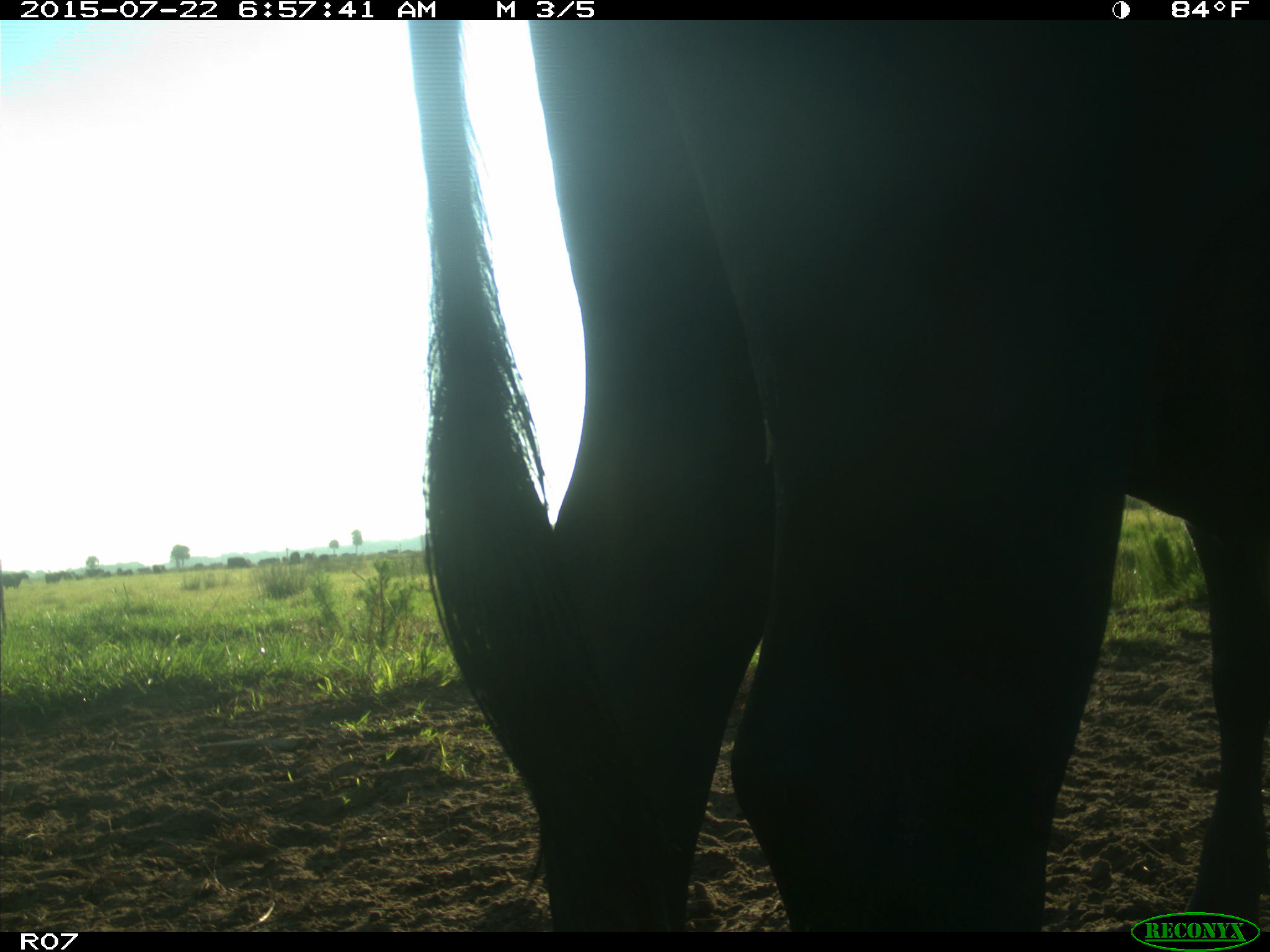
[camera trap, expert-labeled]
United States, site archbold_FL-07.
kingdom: Animalia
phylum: Chordata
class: Mammalia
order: Artiodactyla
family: Bovidae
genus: Bos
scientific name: Bos taurus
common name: domestic cow